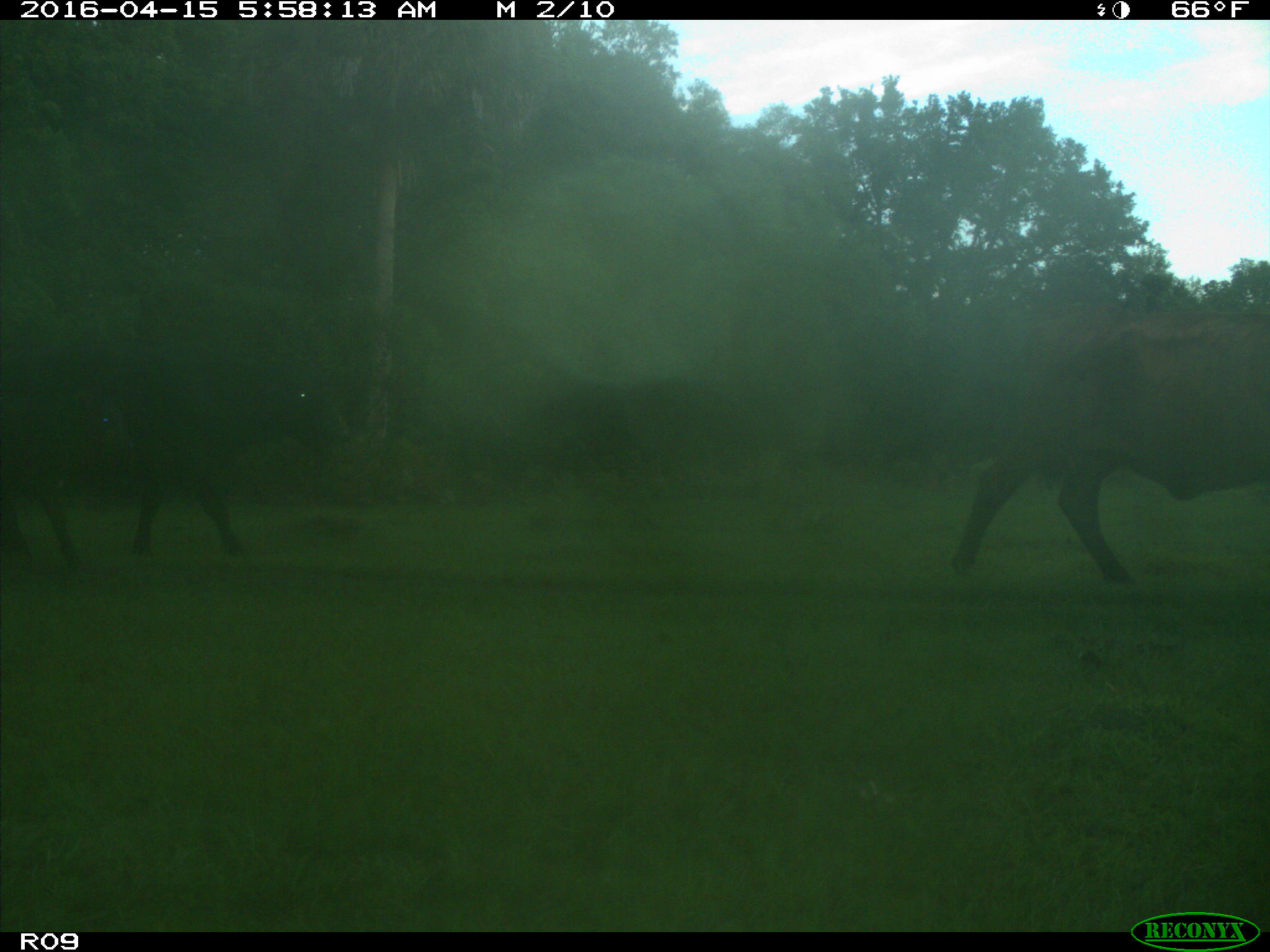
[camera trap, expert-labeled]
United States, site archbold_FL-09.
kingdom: Animalia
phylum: Chordata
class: Mammalia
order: Artiodactyla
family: Bovidae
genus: Bos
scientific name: Bos taurus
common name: domestic cow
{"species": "Bos taurus (domestic cow)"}